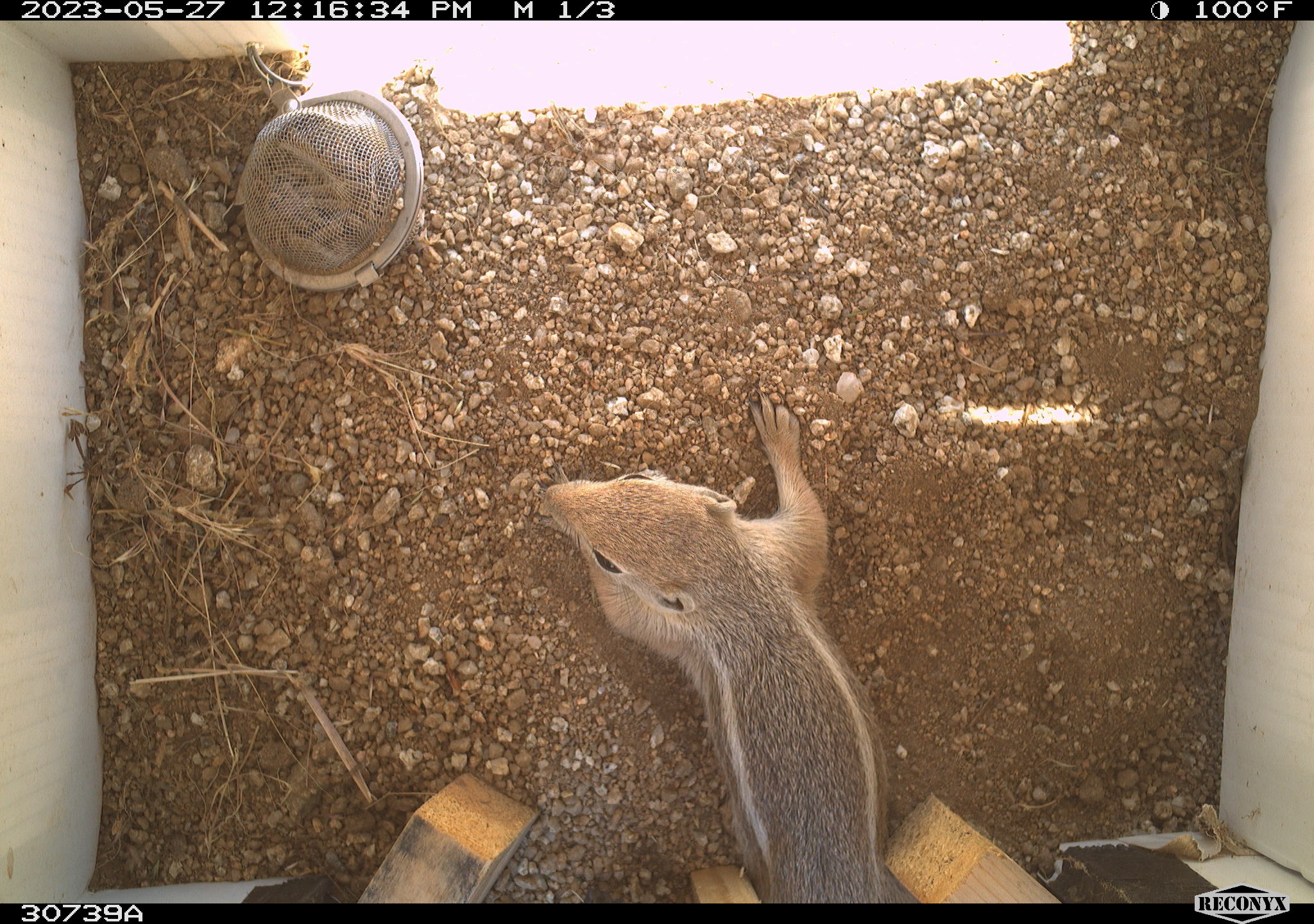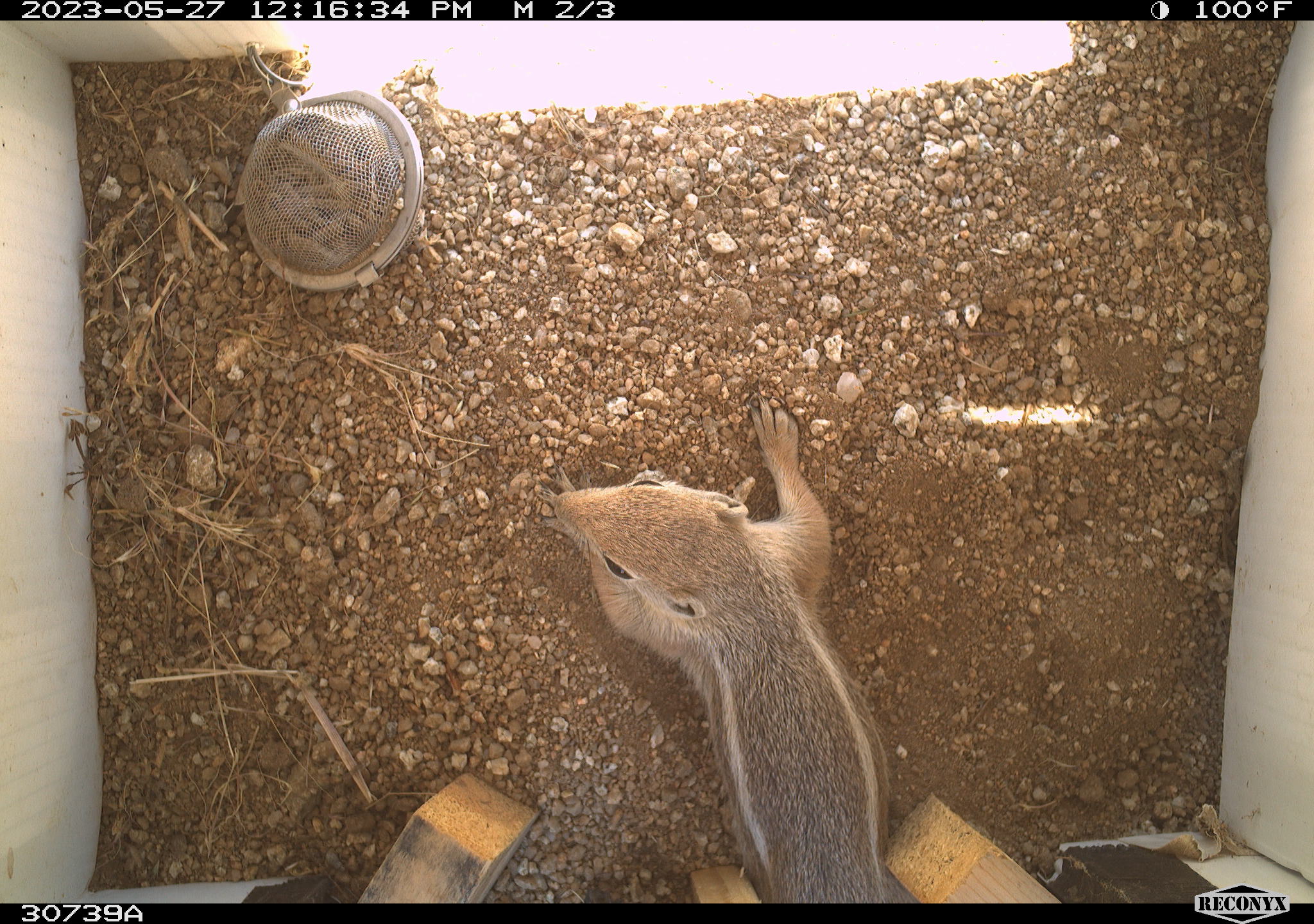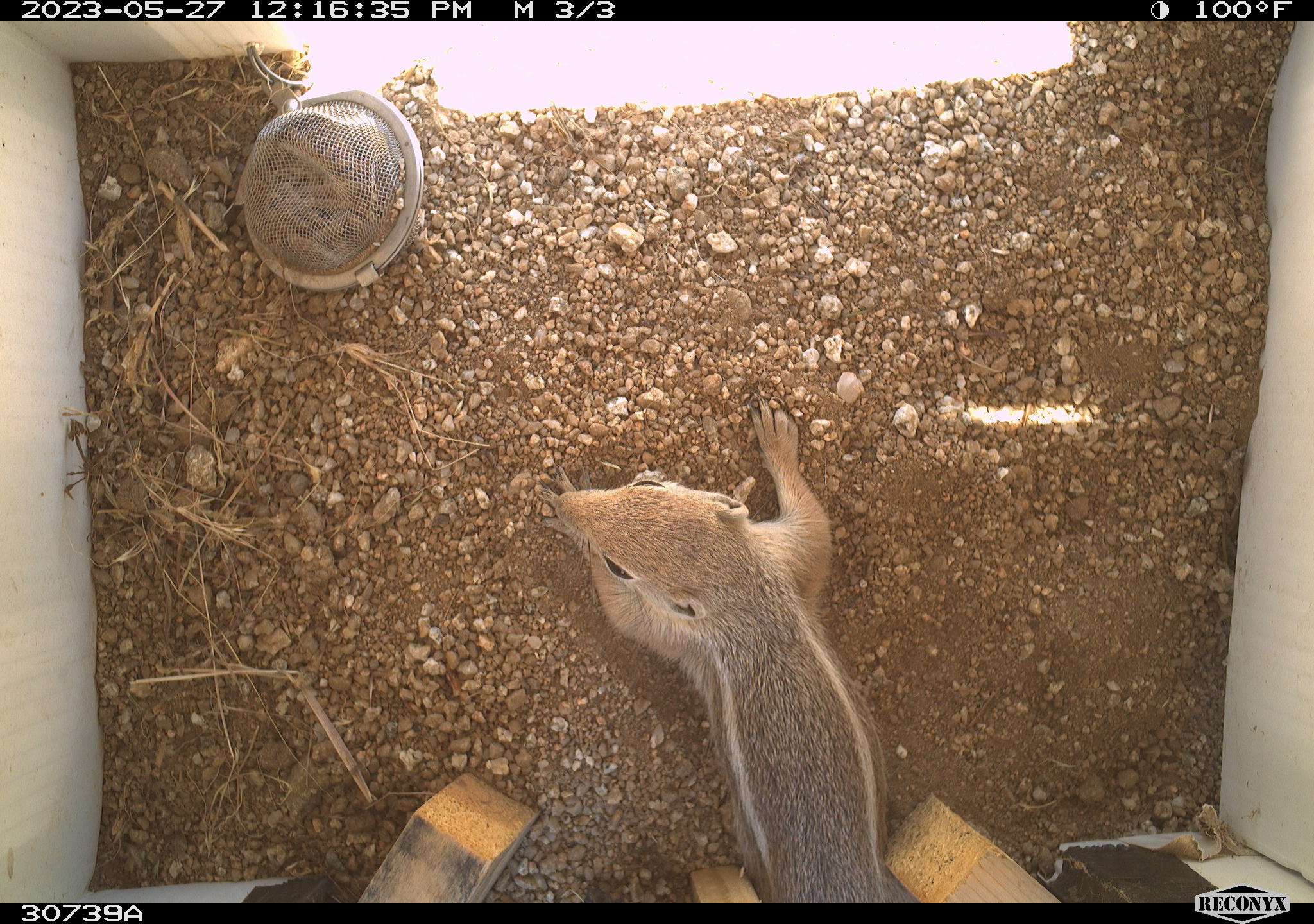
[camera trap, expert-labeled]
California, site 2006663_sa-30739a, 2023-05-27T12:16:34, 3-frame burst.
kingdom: Animalia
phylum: Chordata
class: Mammalia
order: Rodentia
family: Sciuridae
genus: Ammospermophilus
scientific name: Ammospermophilus leucurus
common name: white-tailed antelope squirrel